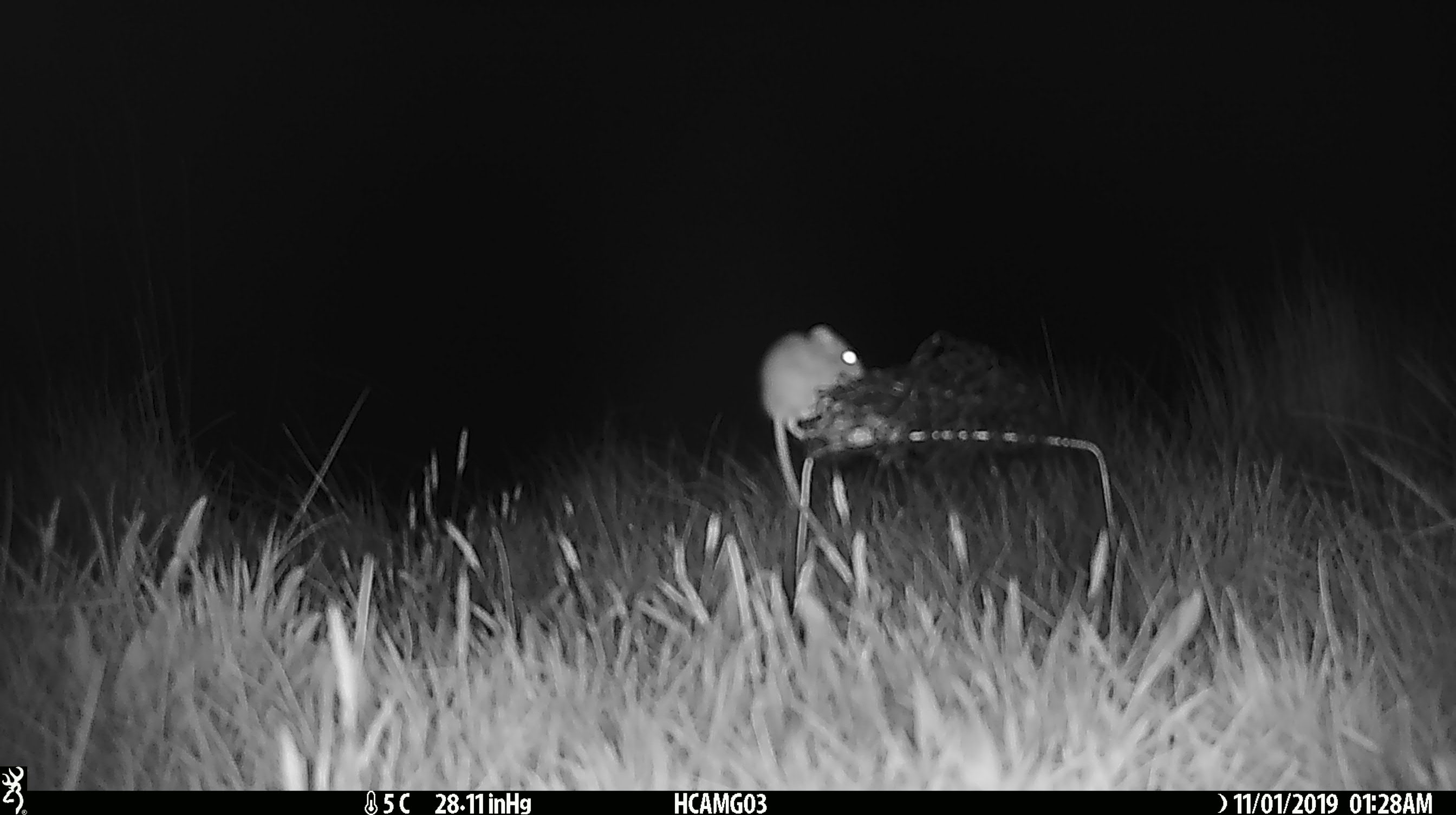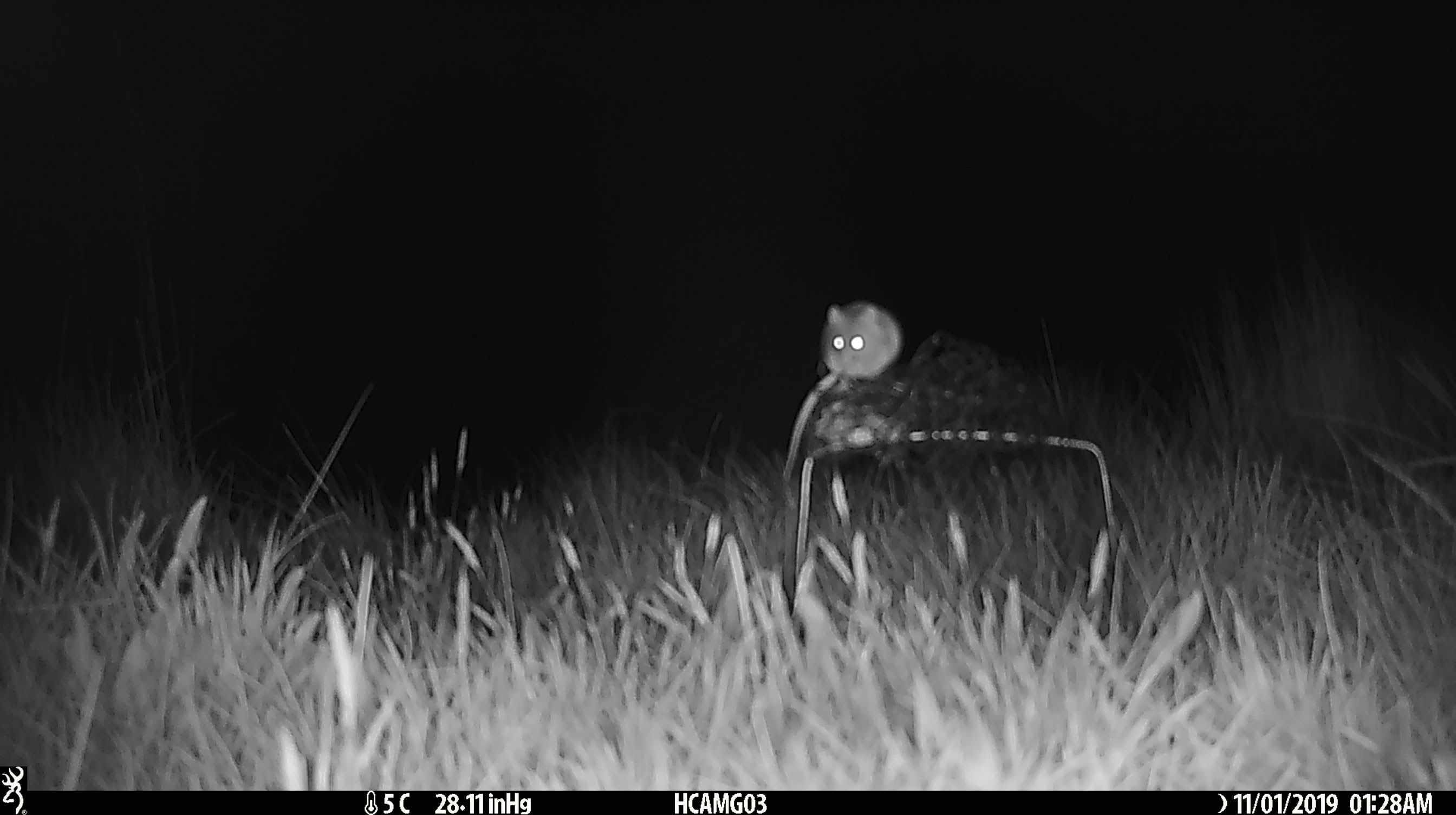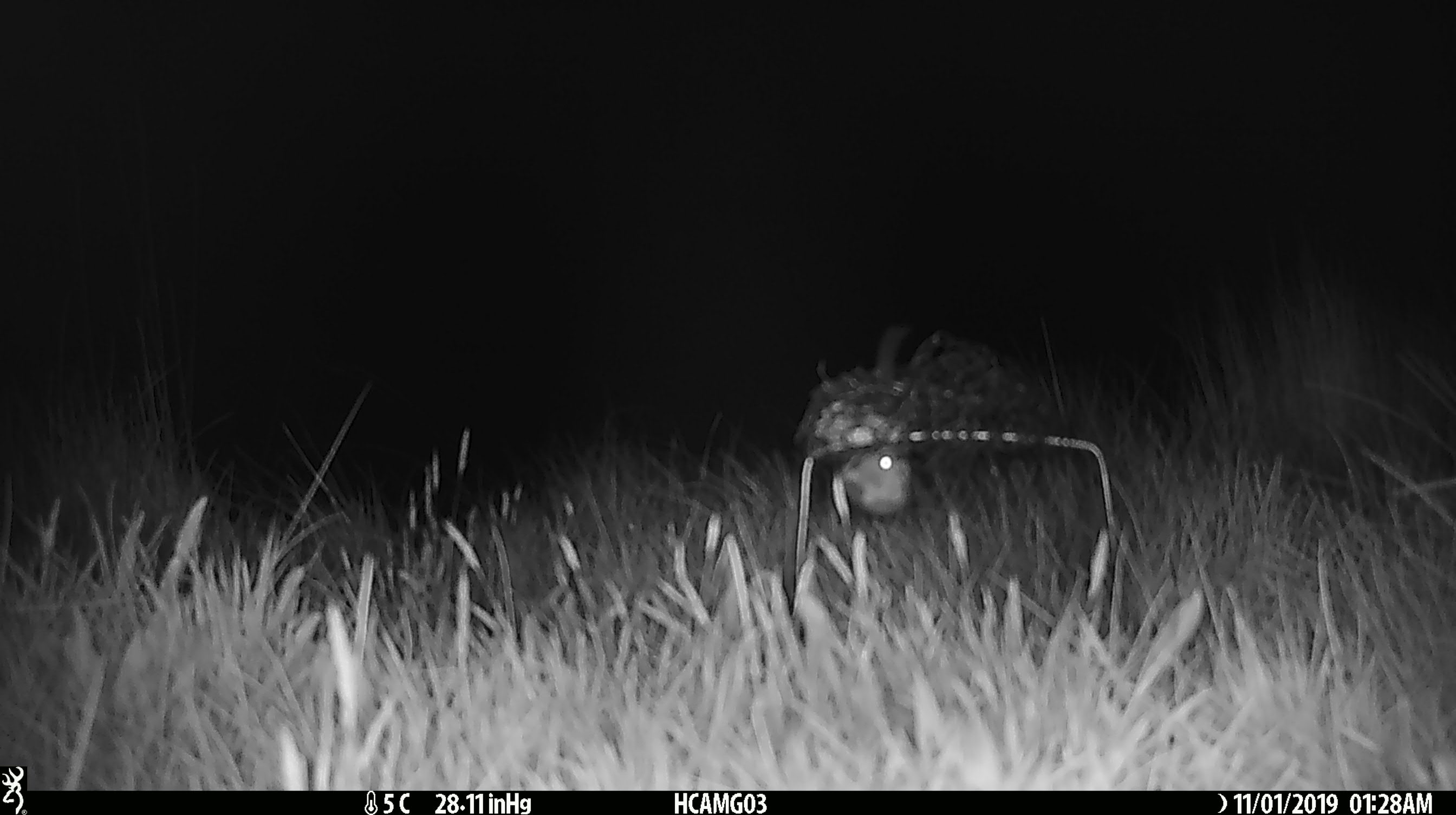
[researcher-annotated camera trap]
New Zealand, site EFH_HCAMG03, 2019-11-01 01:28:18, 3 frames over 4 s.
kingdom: Animalia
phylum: Chordata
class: Mammalia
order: Rodentia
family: Muridae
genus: Mus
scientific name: Mus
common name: mouse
Mouse (Mus).